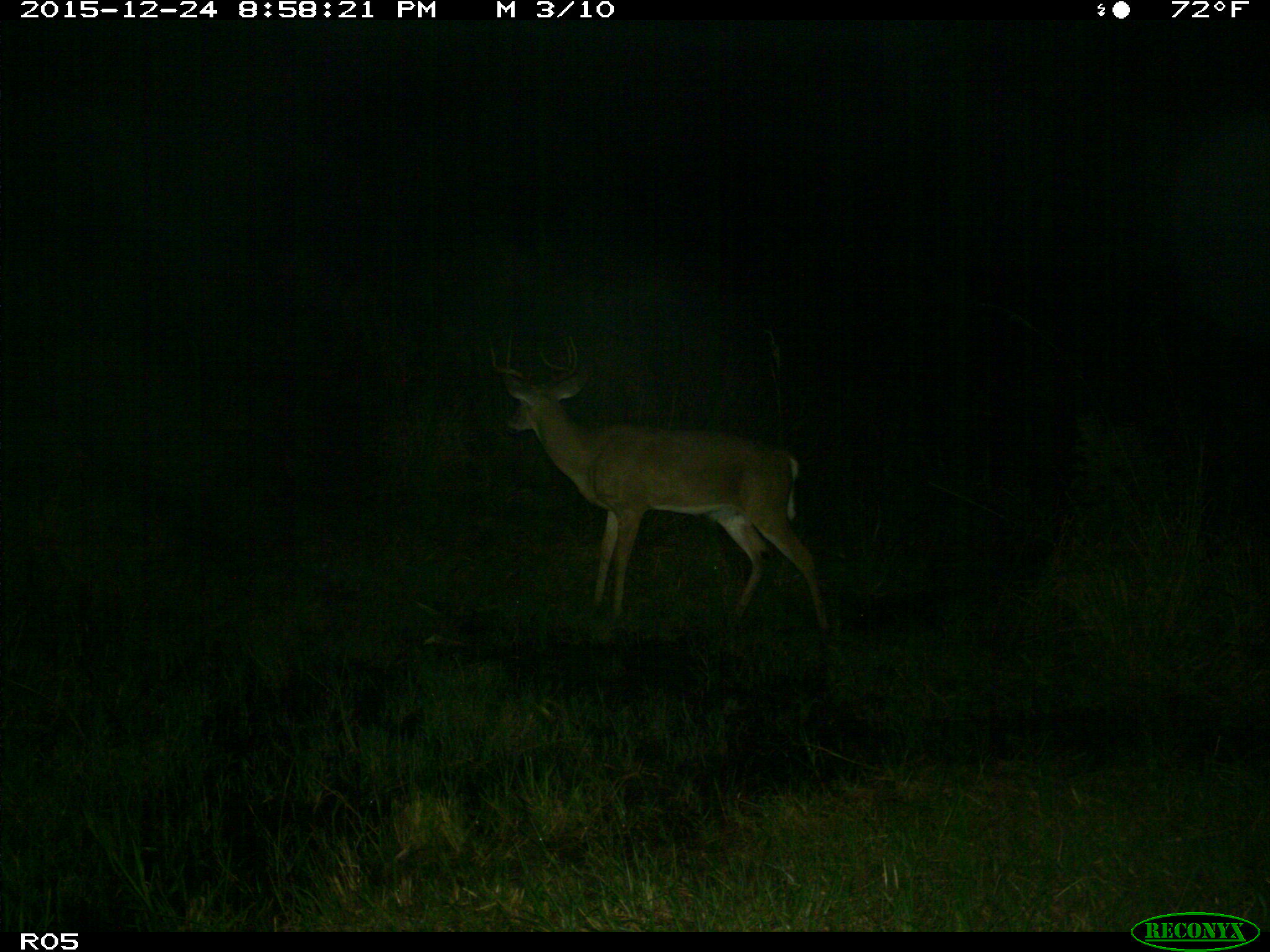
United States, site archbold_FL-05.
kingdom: Animalia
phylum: Chordata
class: Mammalia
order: Artiodactyla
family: Cervidae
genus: Odocoileus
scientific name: Odocoileus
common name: deer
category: unidentified deer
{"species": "unidentified deer (deer) (Odocoileus)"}